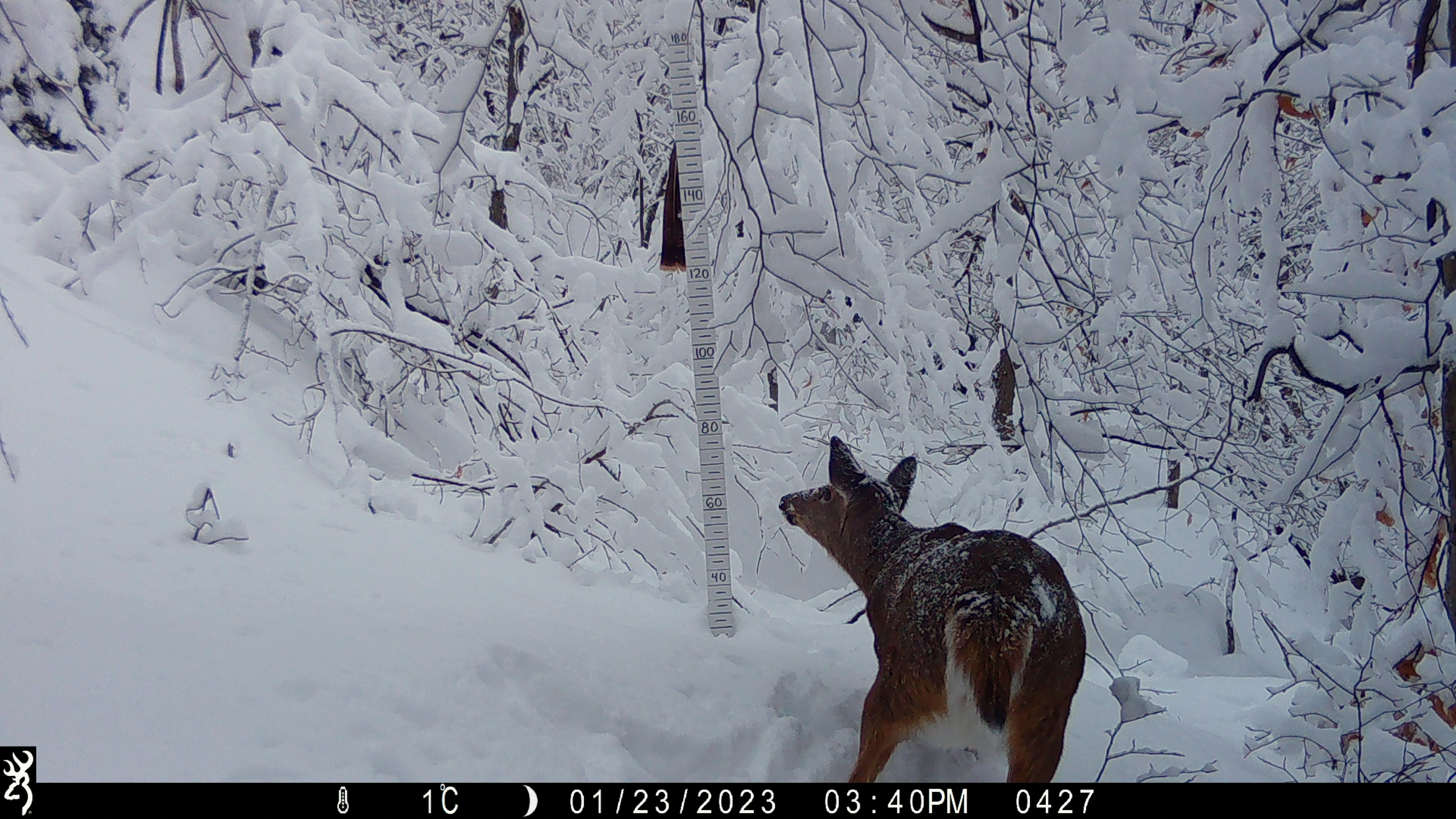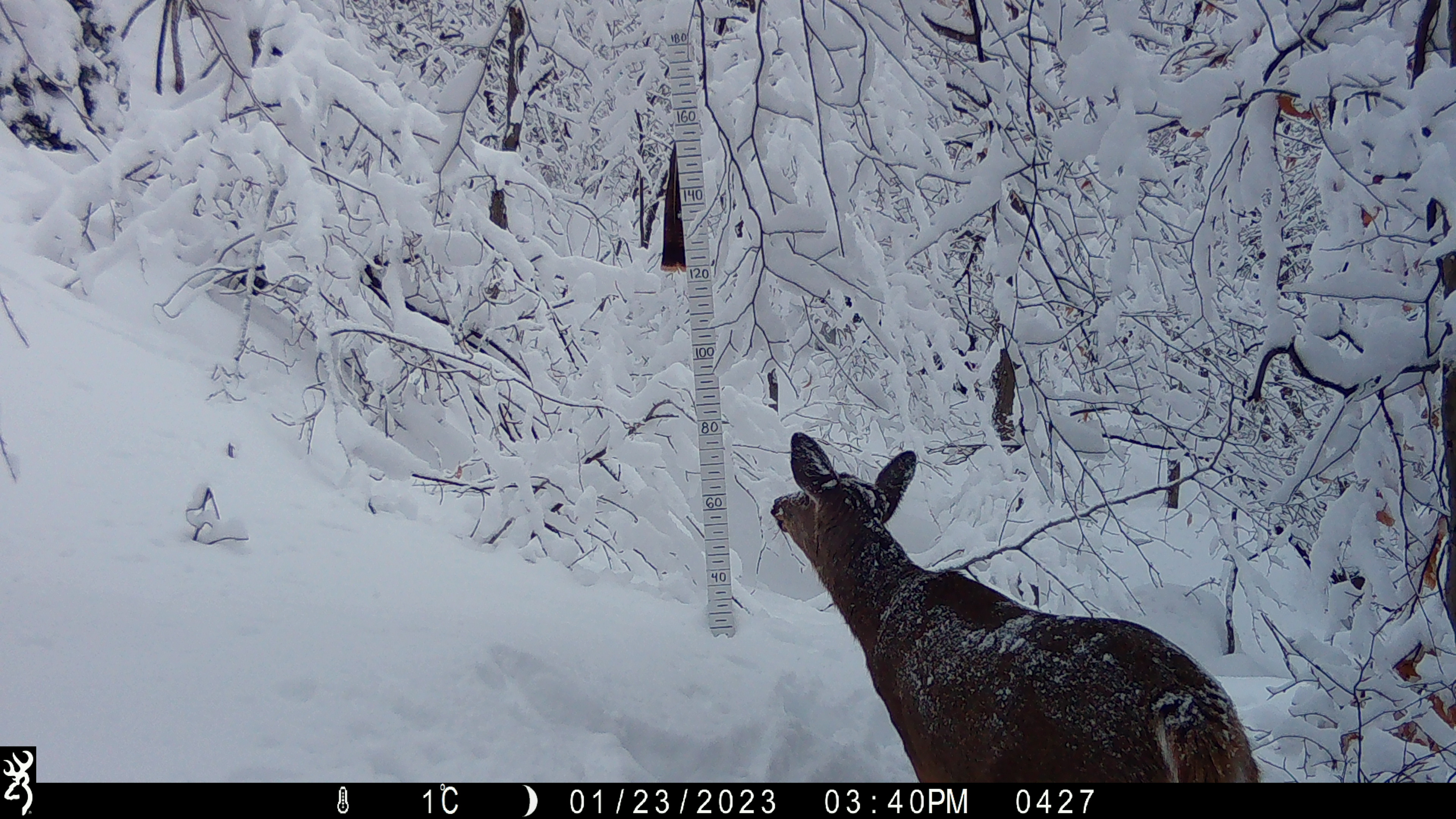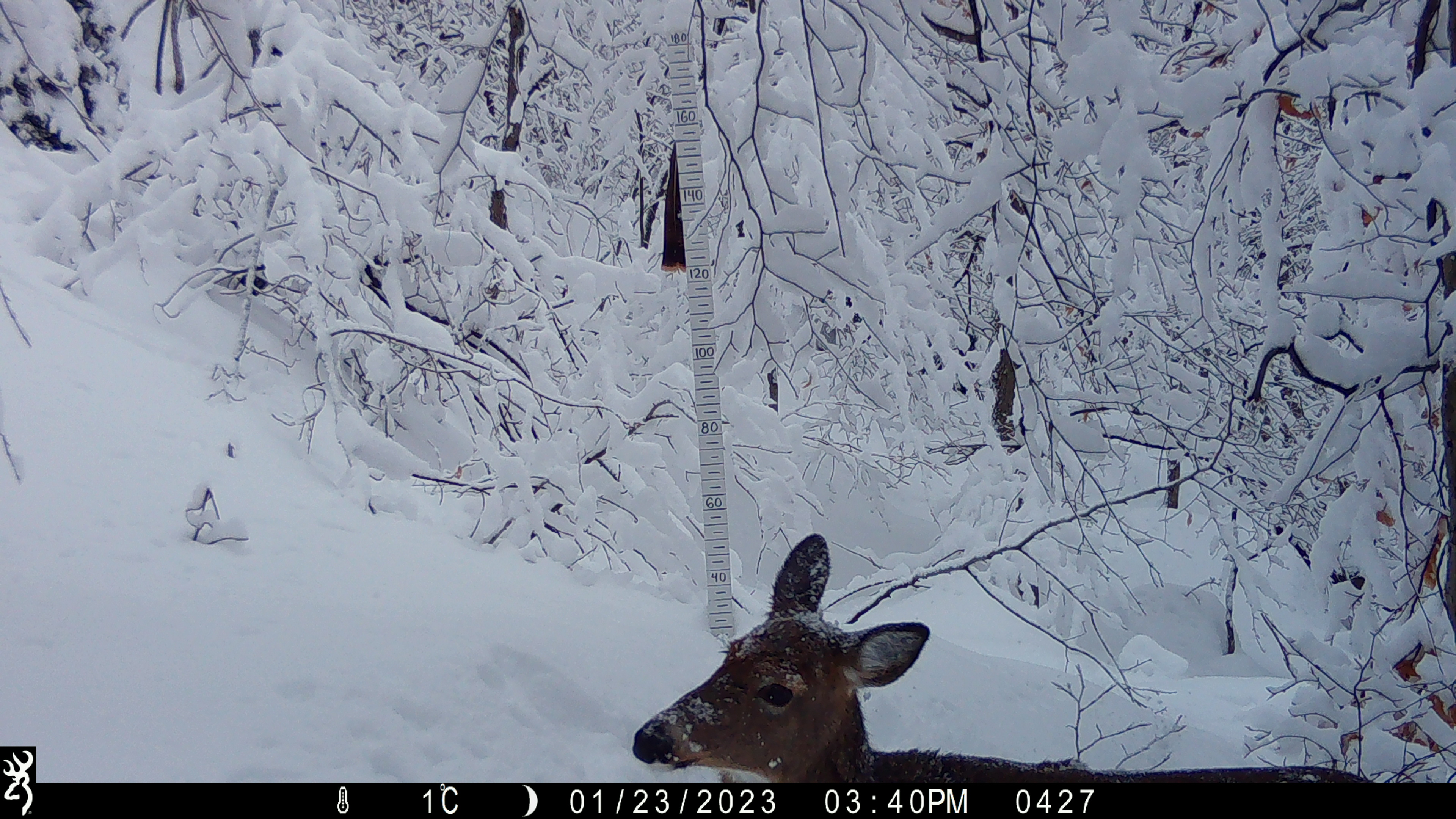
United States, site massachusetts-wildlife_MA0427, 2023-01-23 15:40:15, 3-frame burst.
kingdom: Animalia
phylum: Chordata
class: Mammalia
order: Artiodactyla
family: Cervidae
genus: Odocoileus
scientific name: Odocoileus virginianus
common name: white-tailed deer